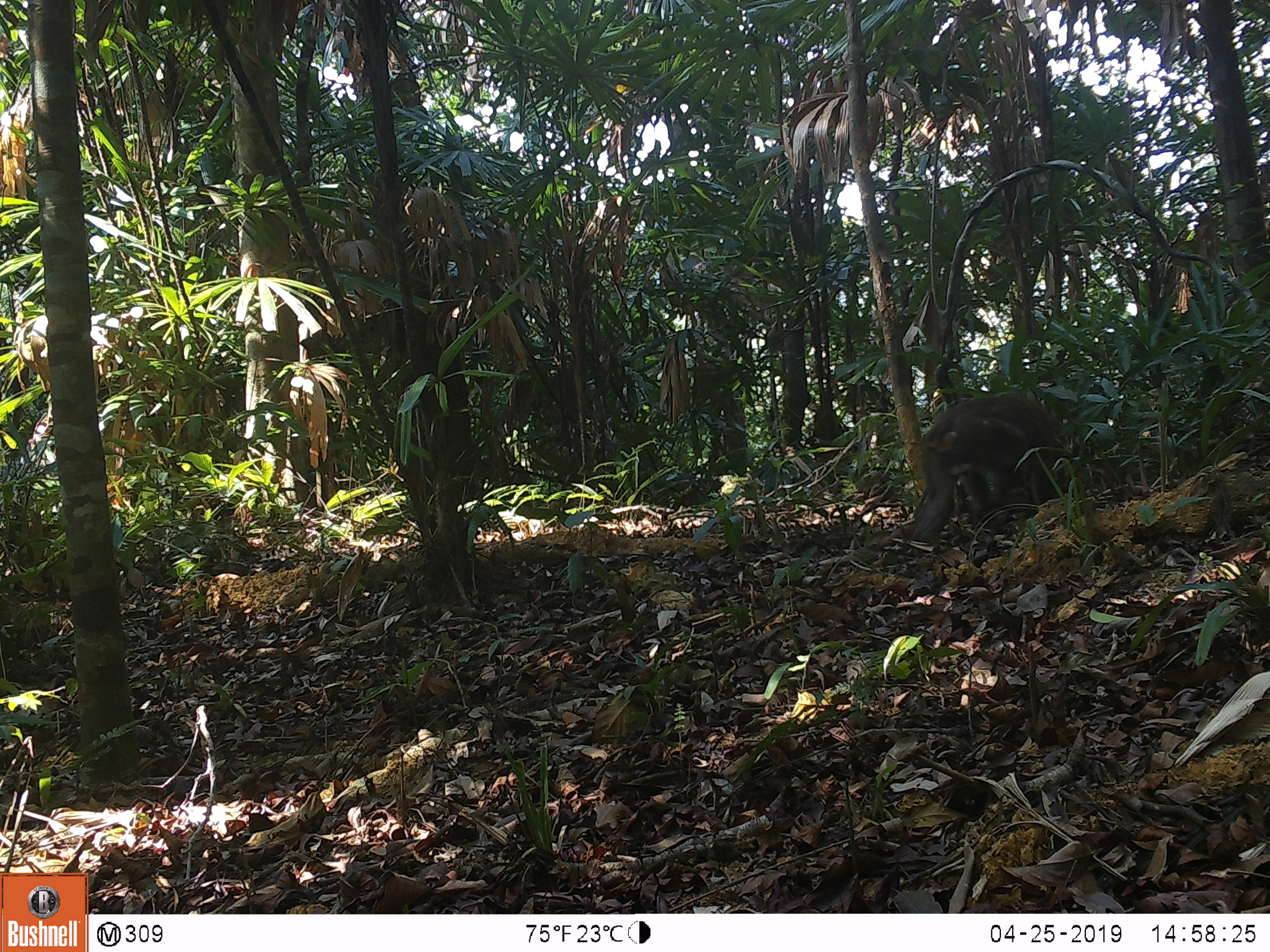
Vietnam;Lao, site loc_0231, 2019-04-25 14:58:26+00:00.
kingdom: Animalia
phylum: Chordata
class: Mammalia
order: Primates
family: Cercopithecidae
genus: Macaca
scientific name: Macaca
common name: macaques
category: assam or rhesus macaque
Assam or rhesus macaque (macaques) (Macaca). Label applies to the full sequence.